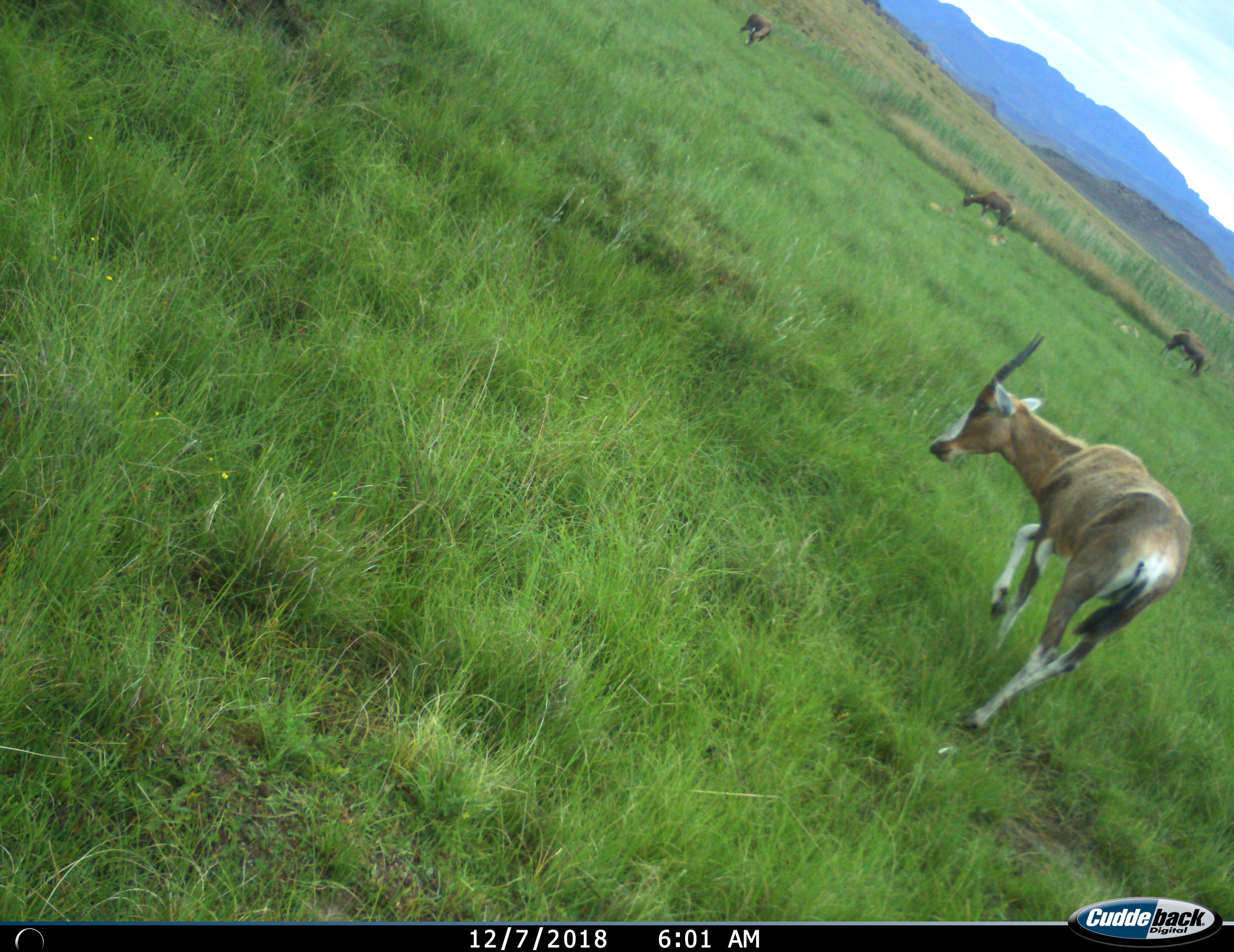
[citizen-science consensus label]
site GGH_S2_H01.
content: unidentified animal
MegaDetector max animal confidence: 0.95